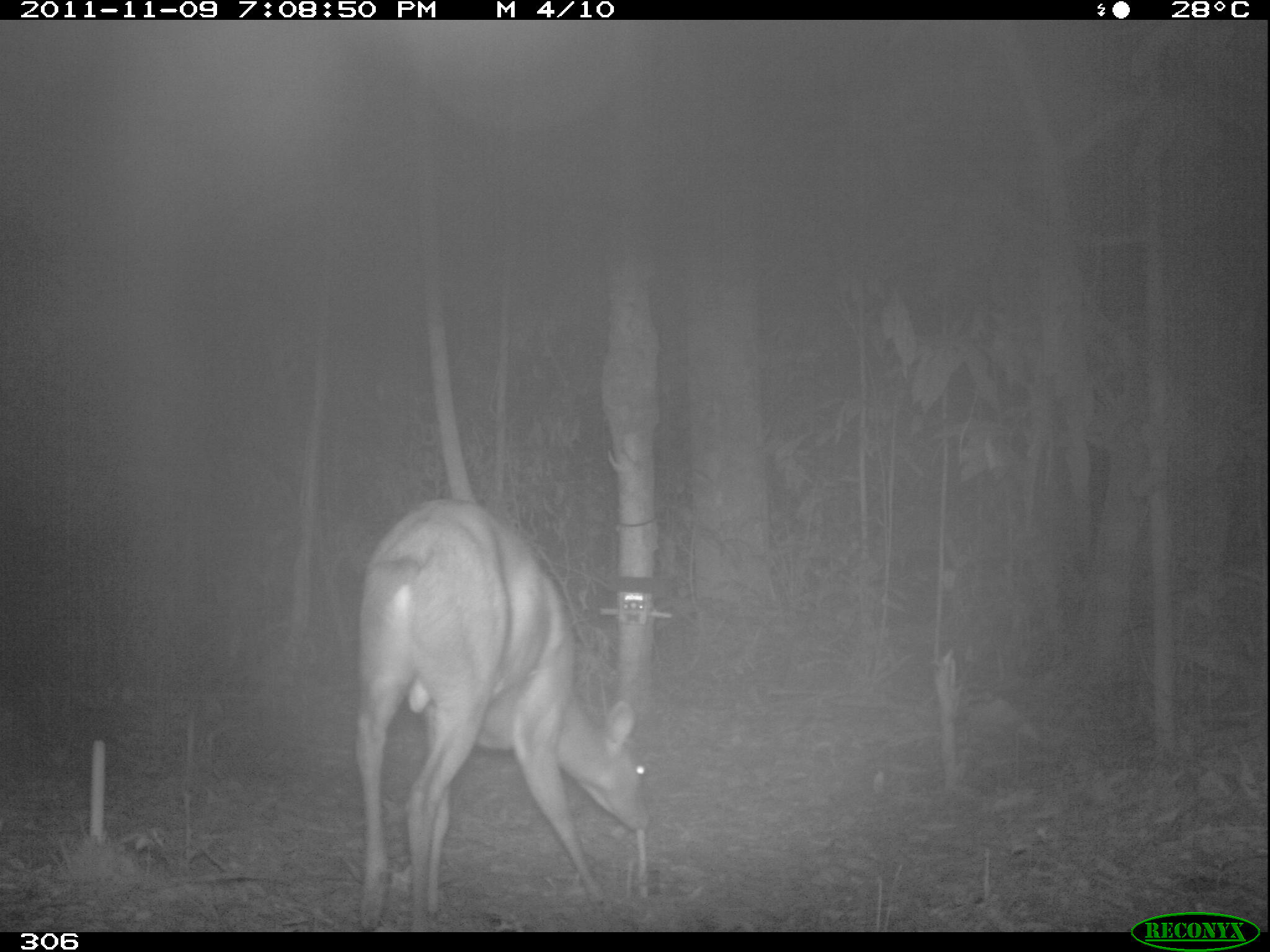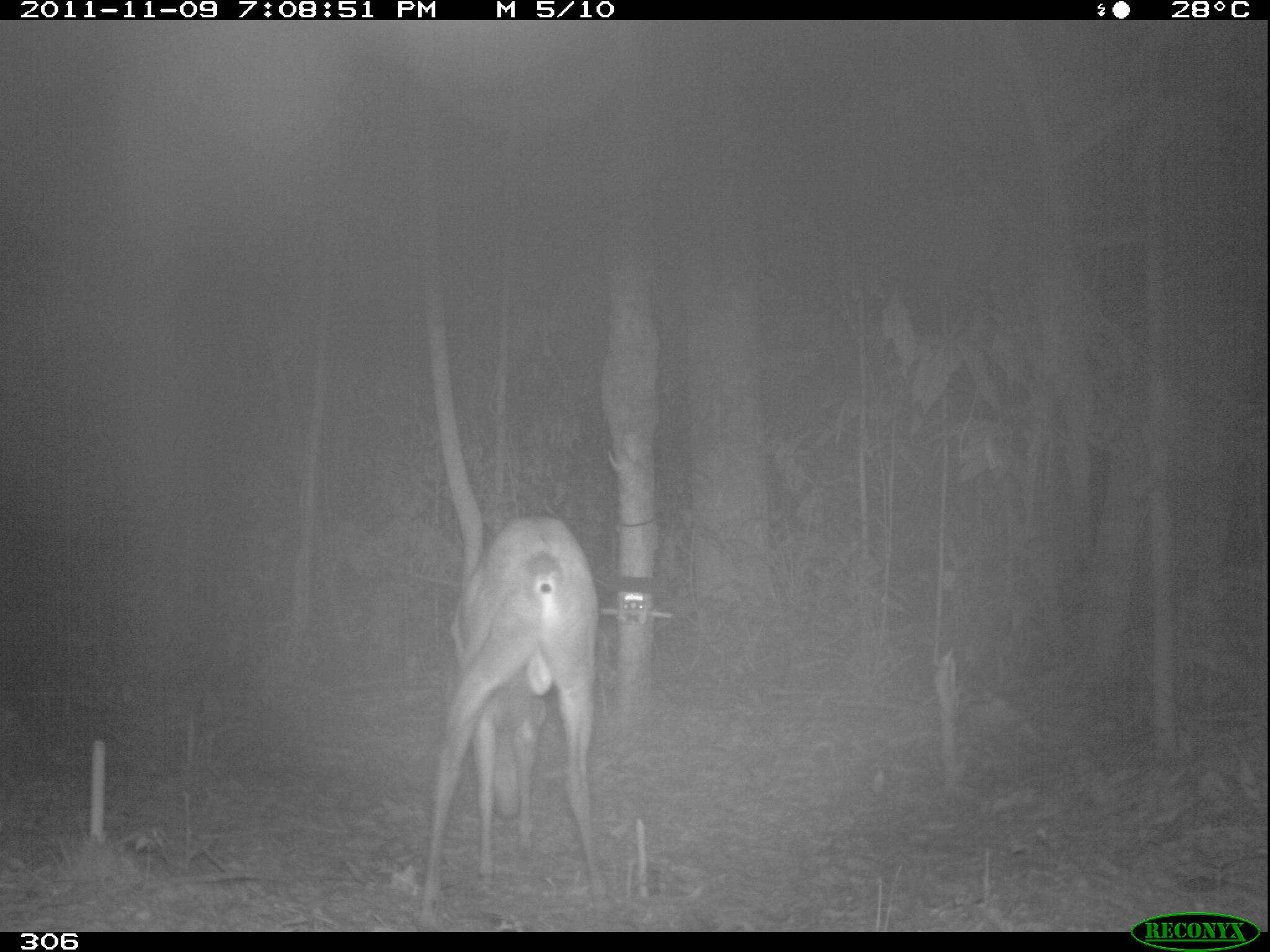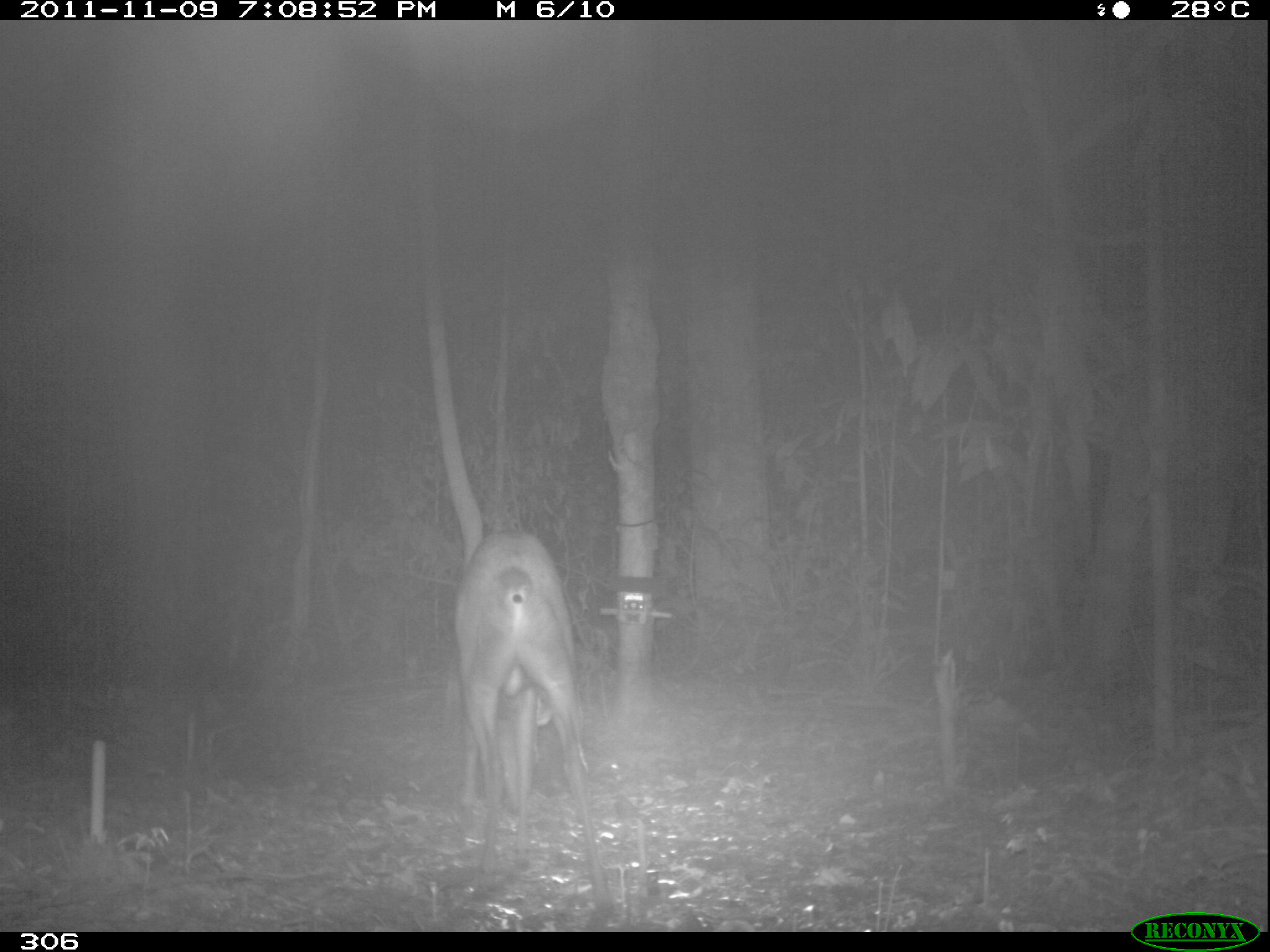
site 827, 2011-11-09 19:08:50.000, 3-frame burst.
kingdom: Animalia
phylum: Chordata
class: Mammalia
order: Artiodactyla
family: Cervidae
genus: Mazama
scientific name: Mazama americana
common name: red brocket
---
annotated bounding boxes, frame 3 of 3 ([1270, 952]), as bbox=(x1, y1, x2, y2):
mazama americana: bbox=(449, 524, 614, 918)